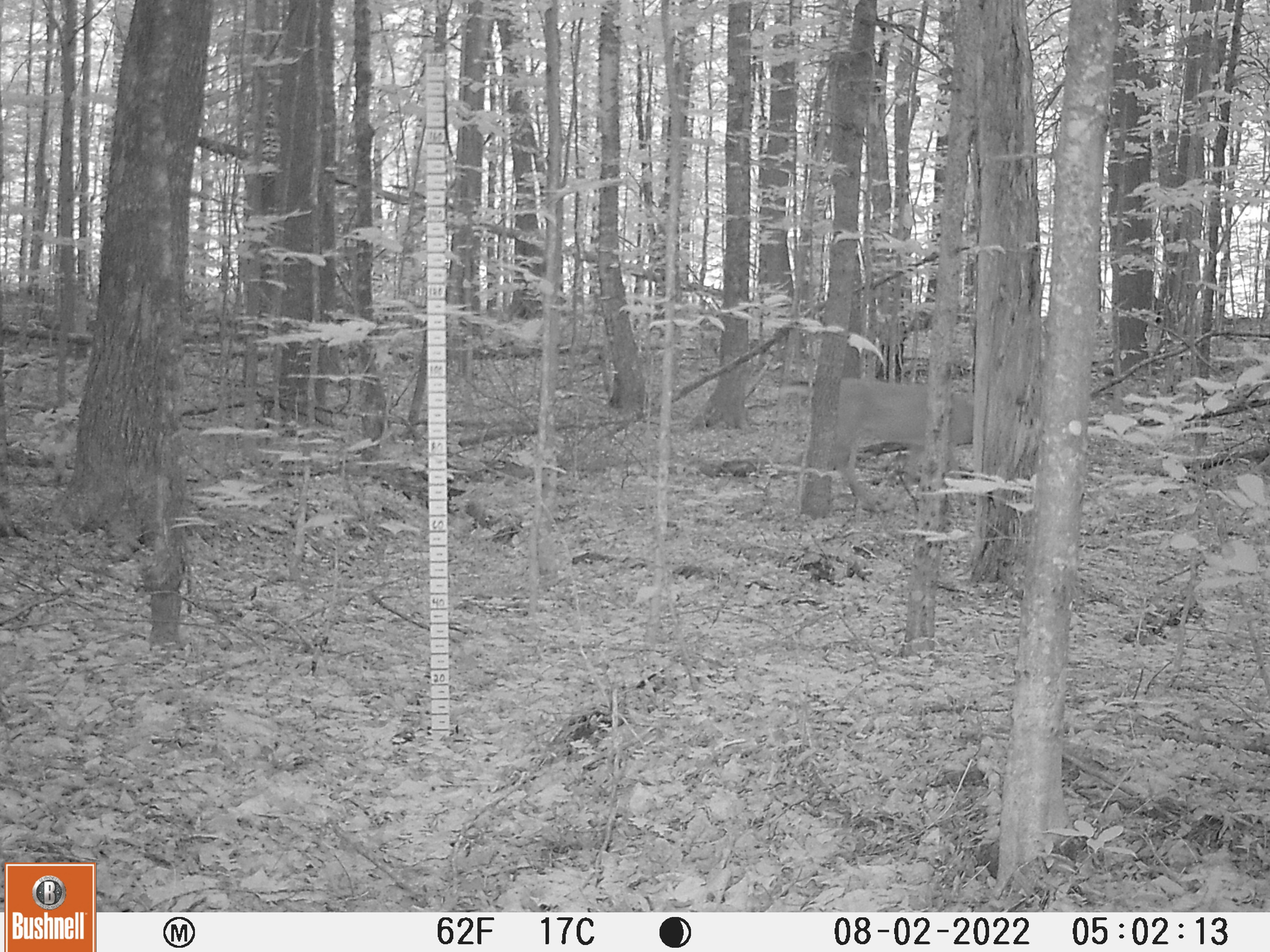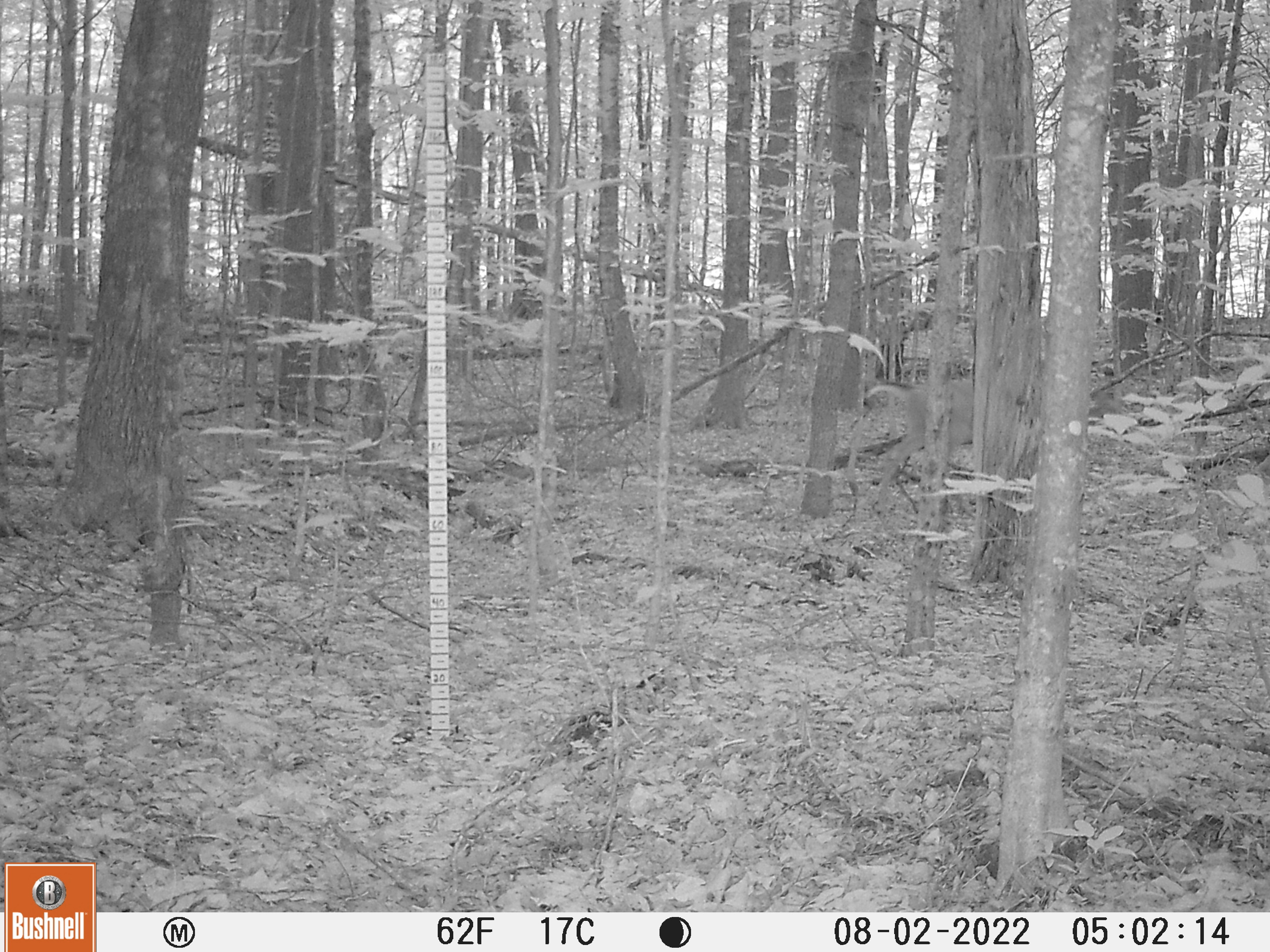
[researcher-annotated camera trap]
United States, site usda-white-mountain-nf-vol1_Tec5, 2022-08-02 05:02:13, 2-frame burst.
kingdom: Animalia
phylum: Chordata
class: Mammalia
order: Artiodactyla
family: Cervidae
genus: Odocoileus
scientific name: Odocoileus virginianus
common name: white-tailed deer